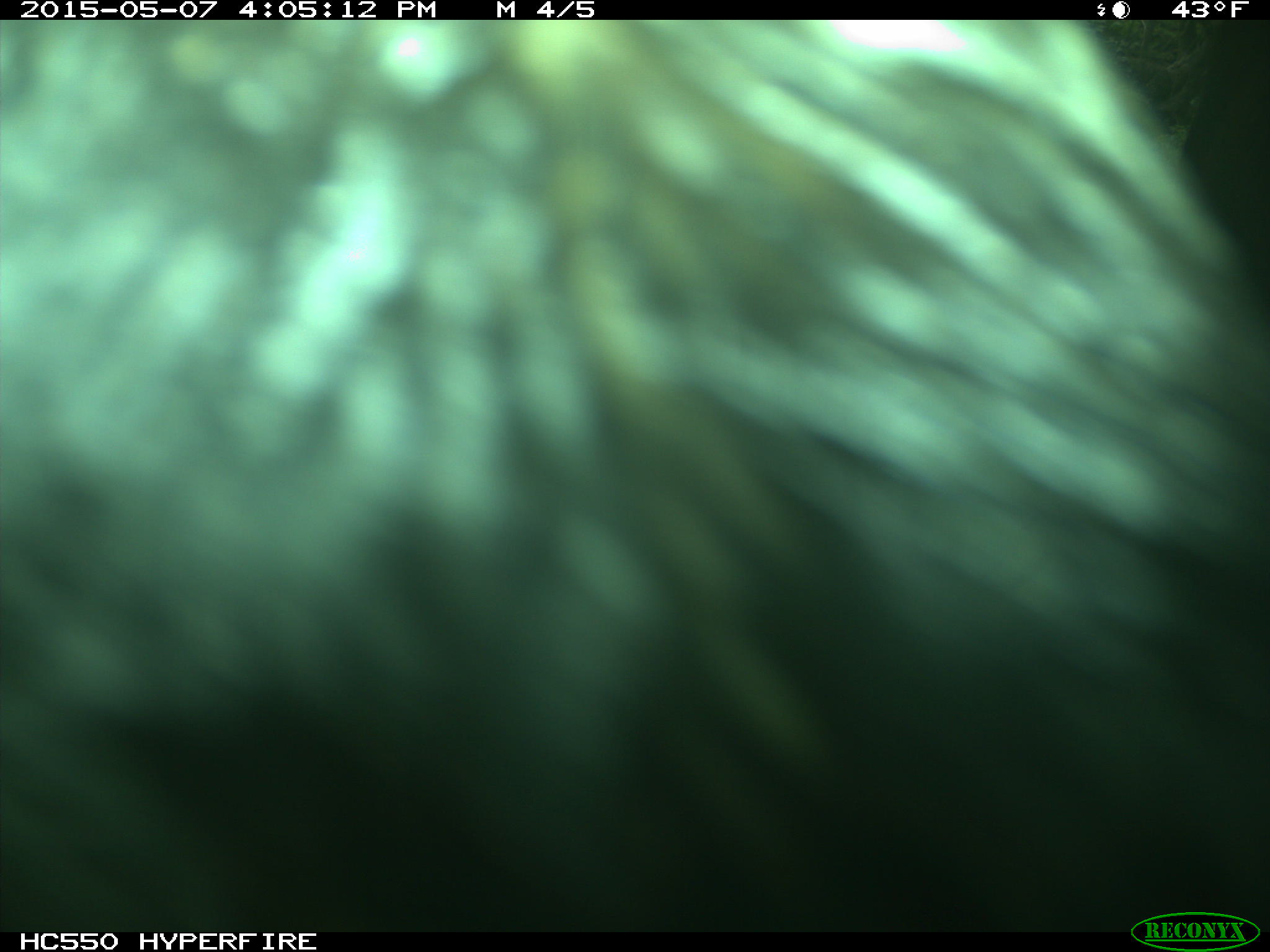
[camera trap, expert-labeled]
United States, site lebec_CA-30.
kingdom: Animalia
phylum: Chordata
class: Mammalia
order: Artiodactyla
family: Bovidae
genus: Bos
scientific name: Bos taurus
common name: domestic cow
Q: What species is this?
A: Bos taurus (domestic cow).